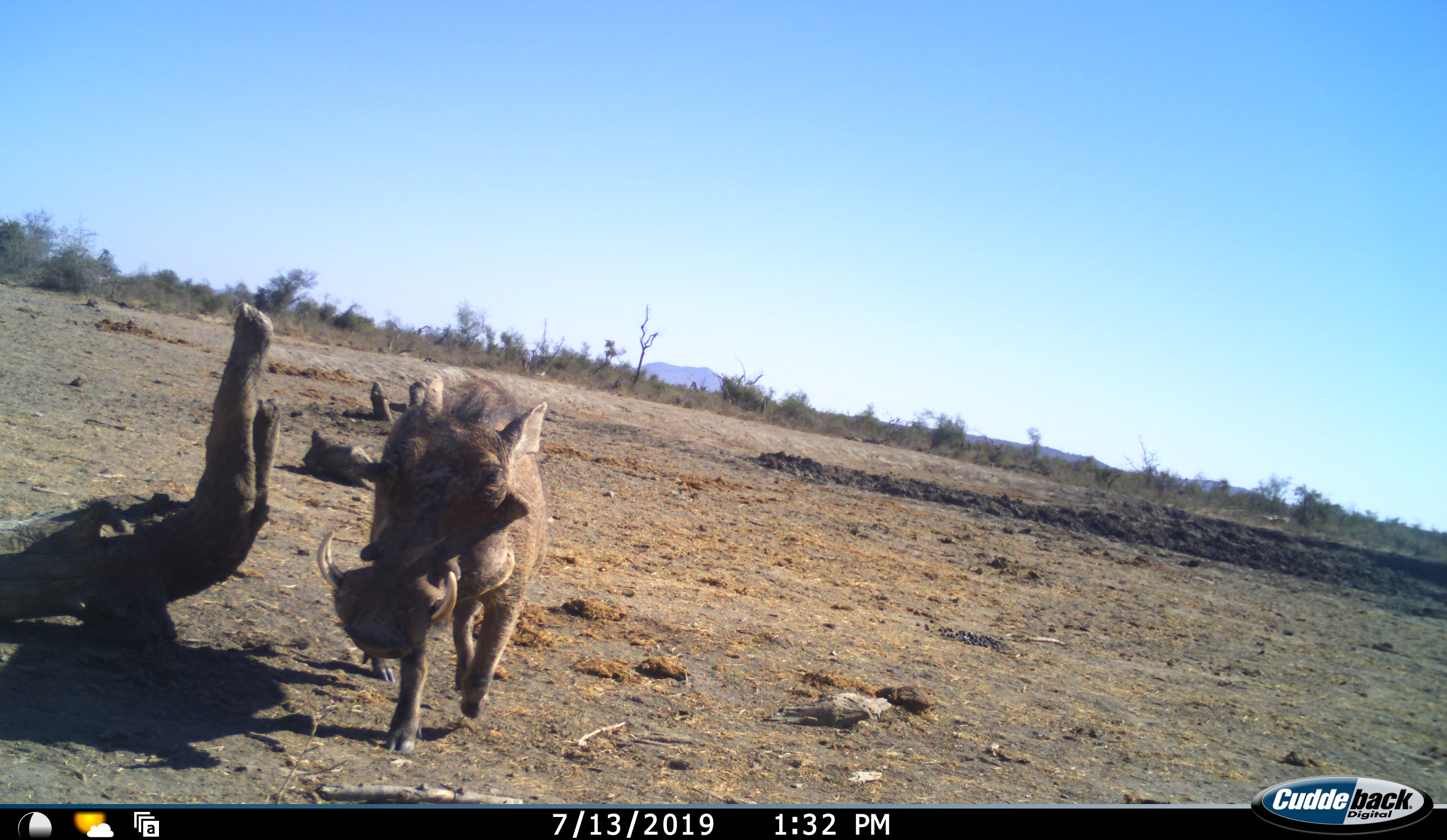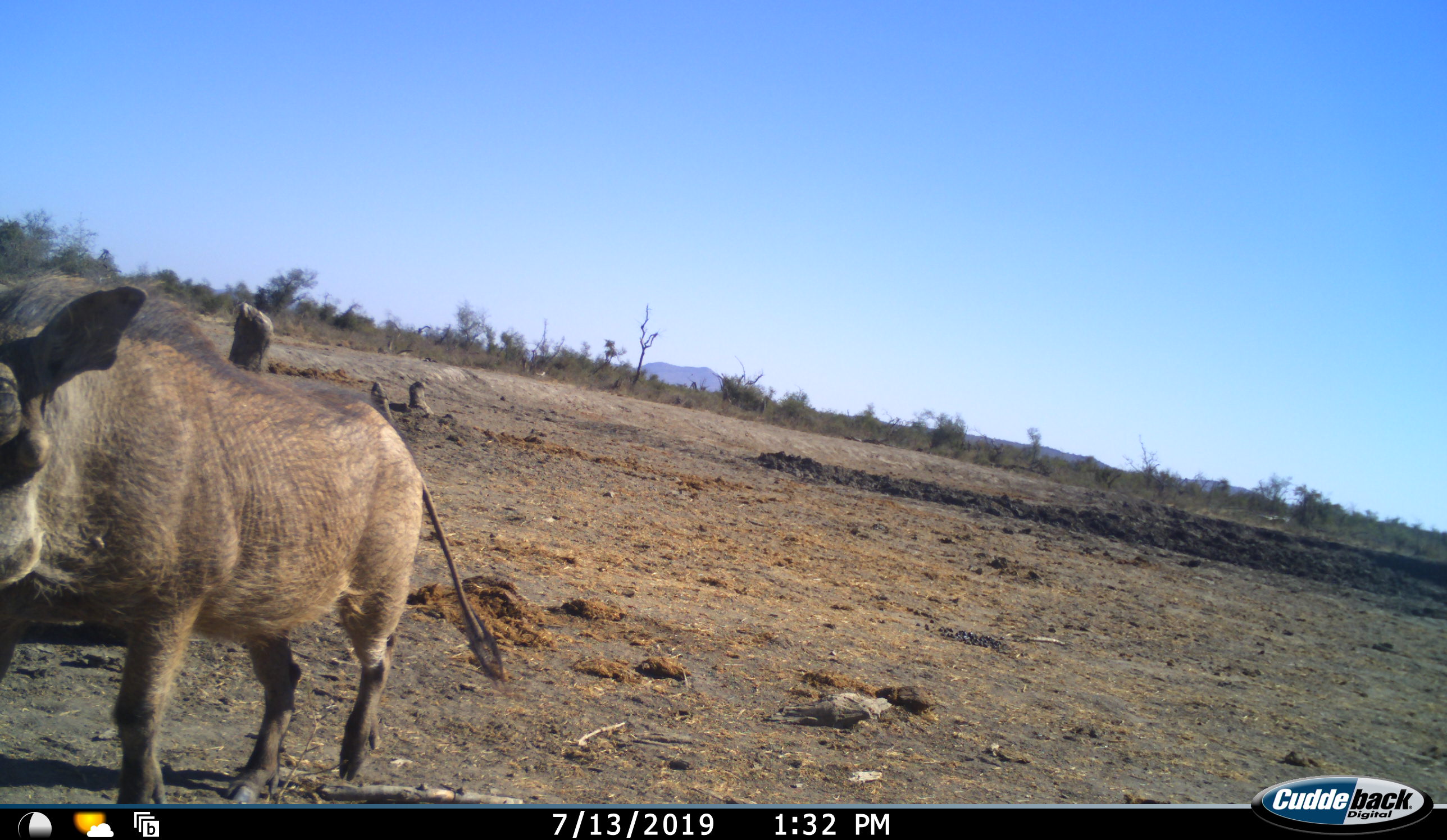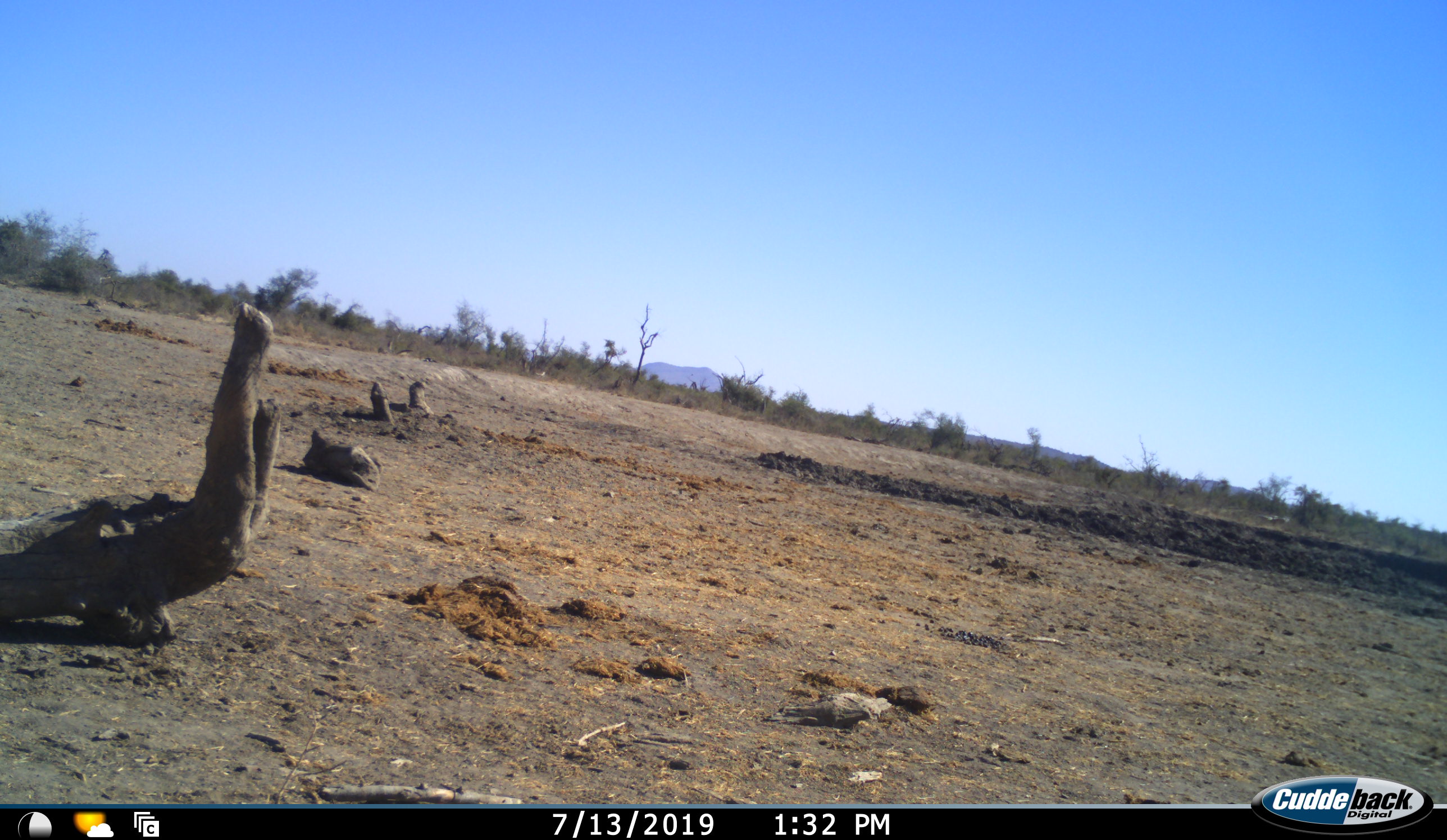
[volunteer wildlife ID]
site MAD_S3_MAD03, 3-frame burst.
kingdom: Animalia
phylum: Chordata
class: Mammalia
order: Artiodactyla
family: Suidae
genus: Phacochoerus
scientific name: Phacochoerus africanus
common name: warthog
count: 1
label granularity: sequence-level